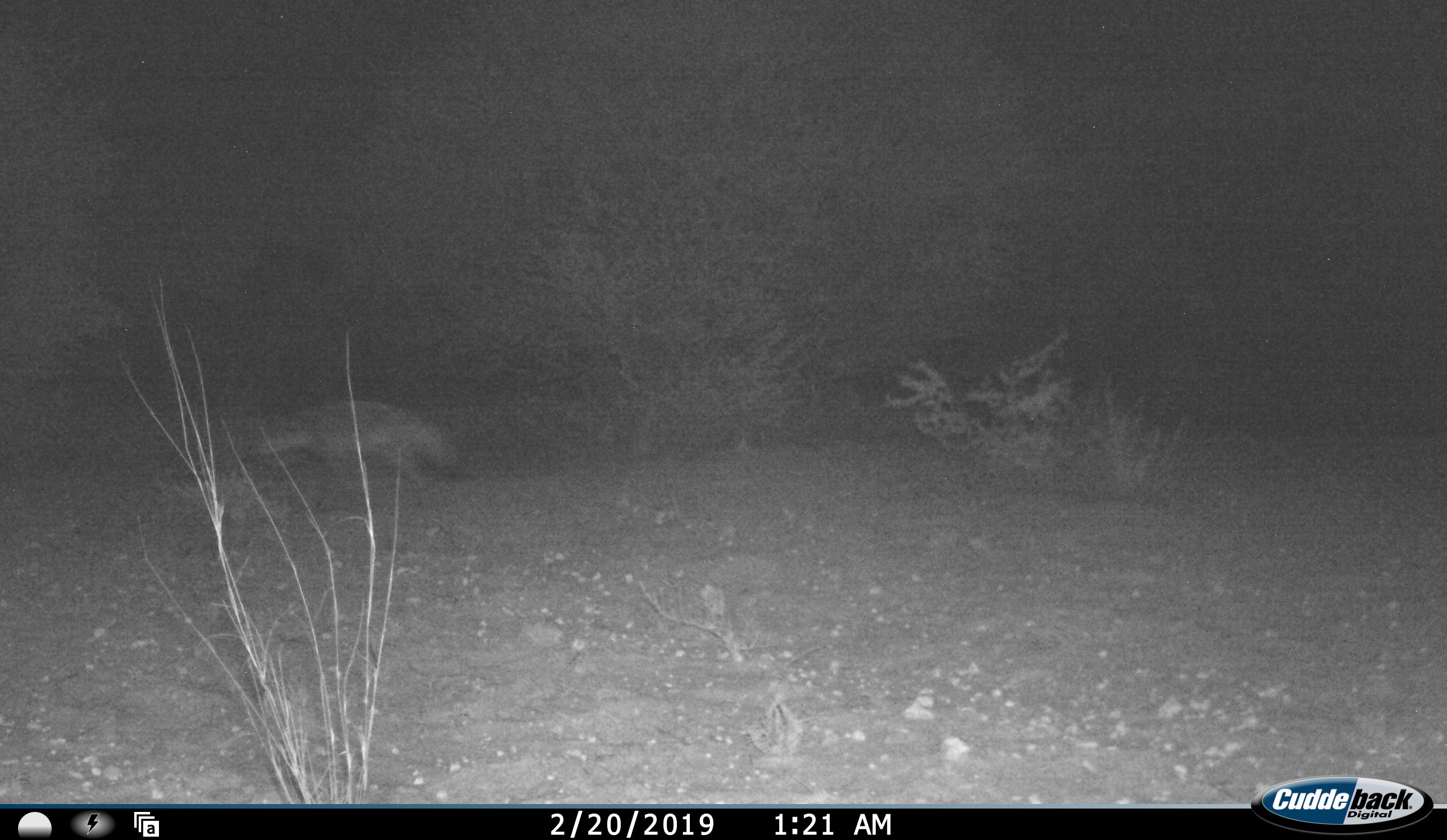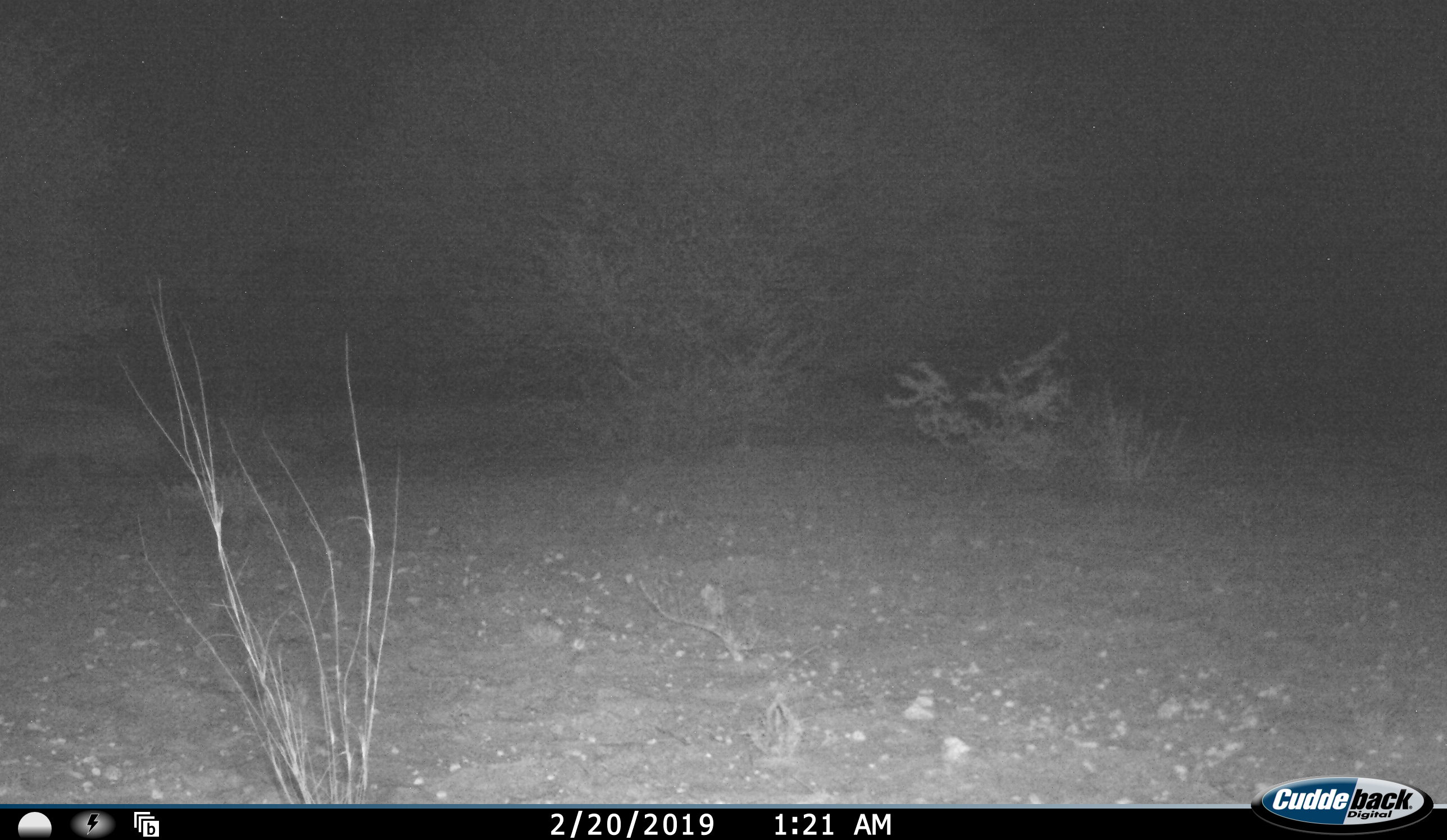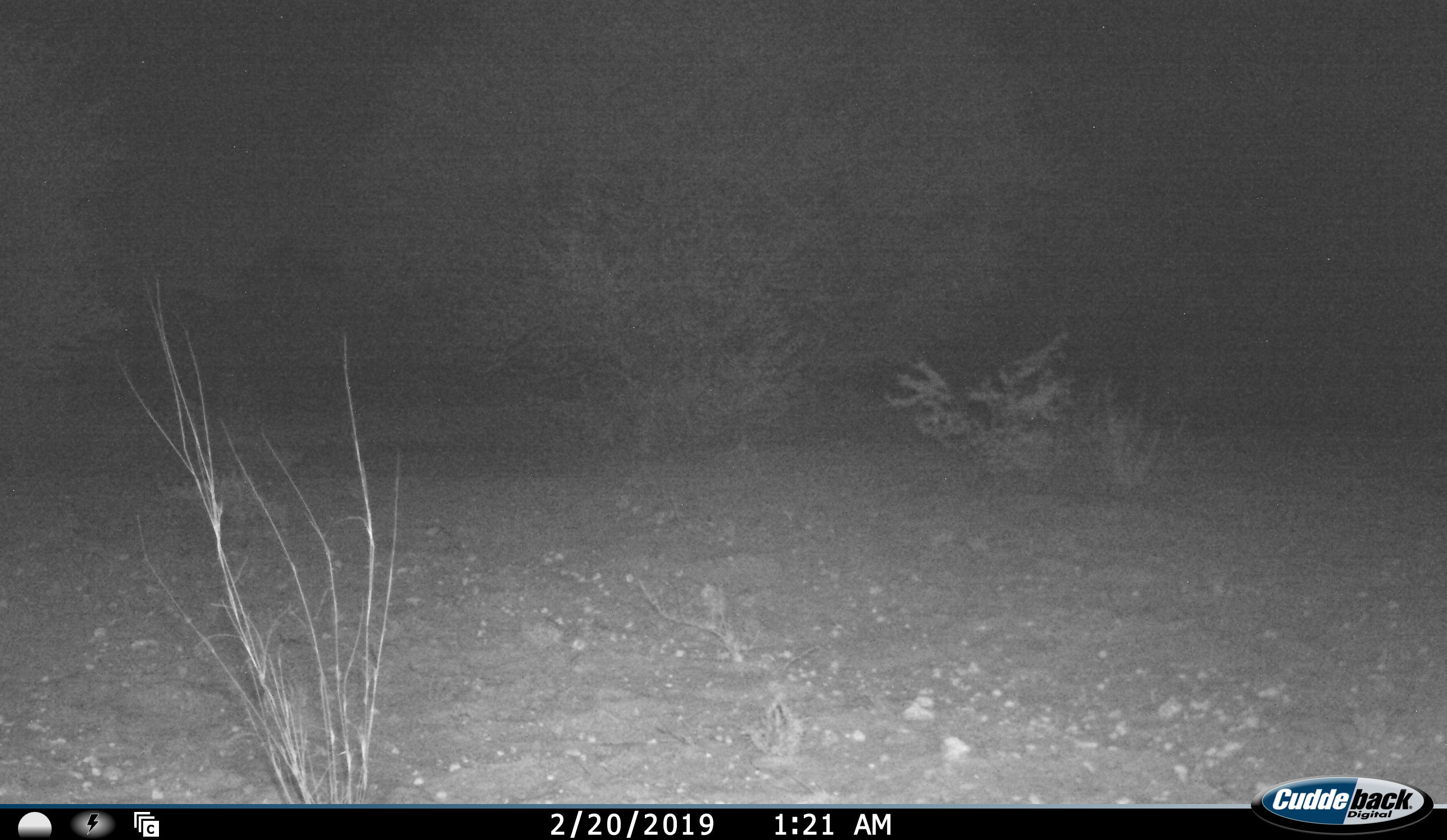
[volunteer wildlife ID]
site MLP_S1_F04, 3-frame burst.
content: unidentified animal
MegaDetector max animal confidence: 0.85